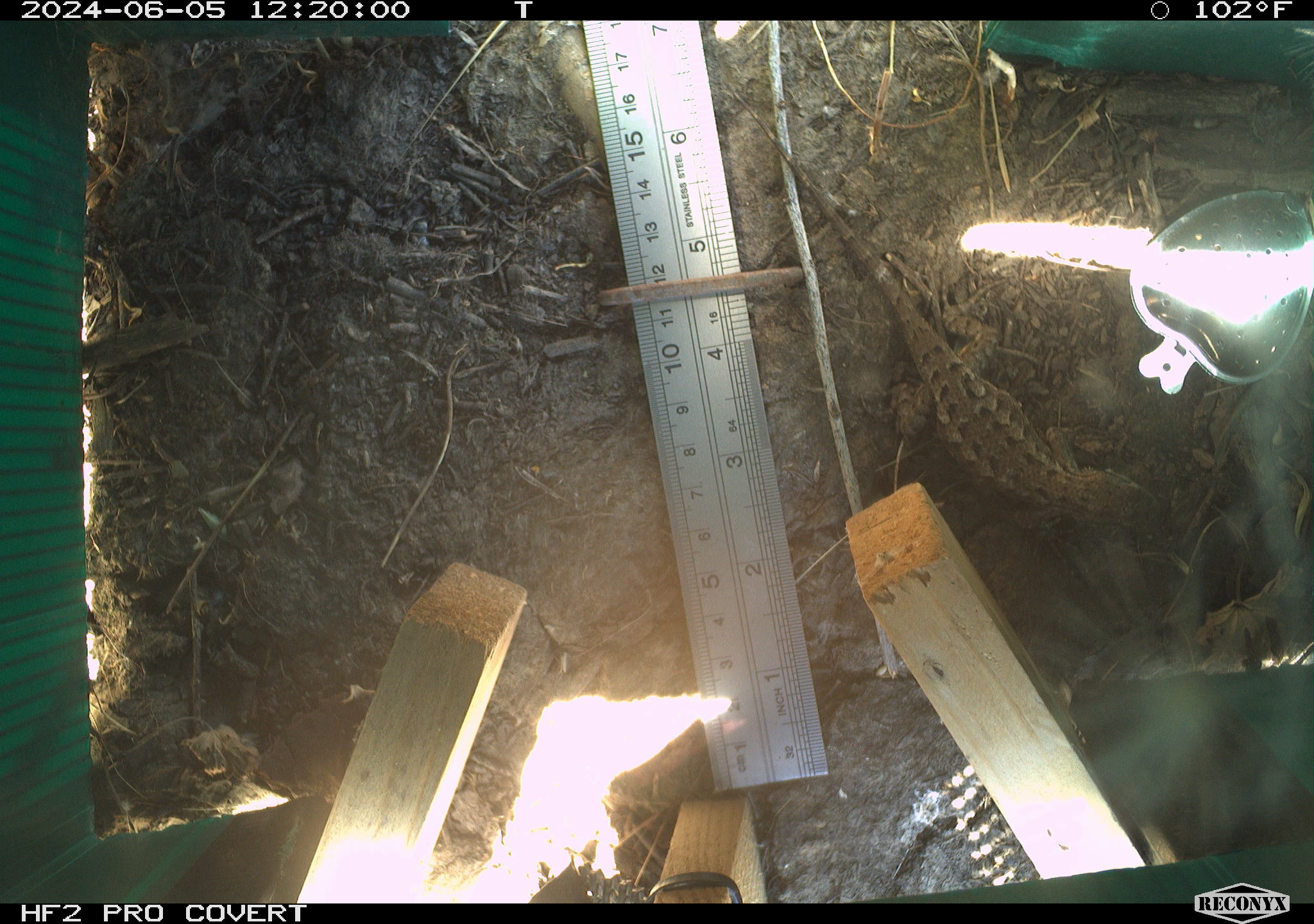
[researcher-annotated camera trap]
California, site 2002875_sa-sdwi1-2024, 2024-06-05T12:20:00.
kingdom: Animalia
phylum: Chordata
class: Reptilia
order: Squamata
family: Phrynosomatidae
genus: Sceloporus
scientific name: Sceloporus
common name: spiny lizards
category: sceloporus species